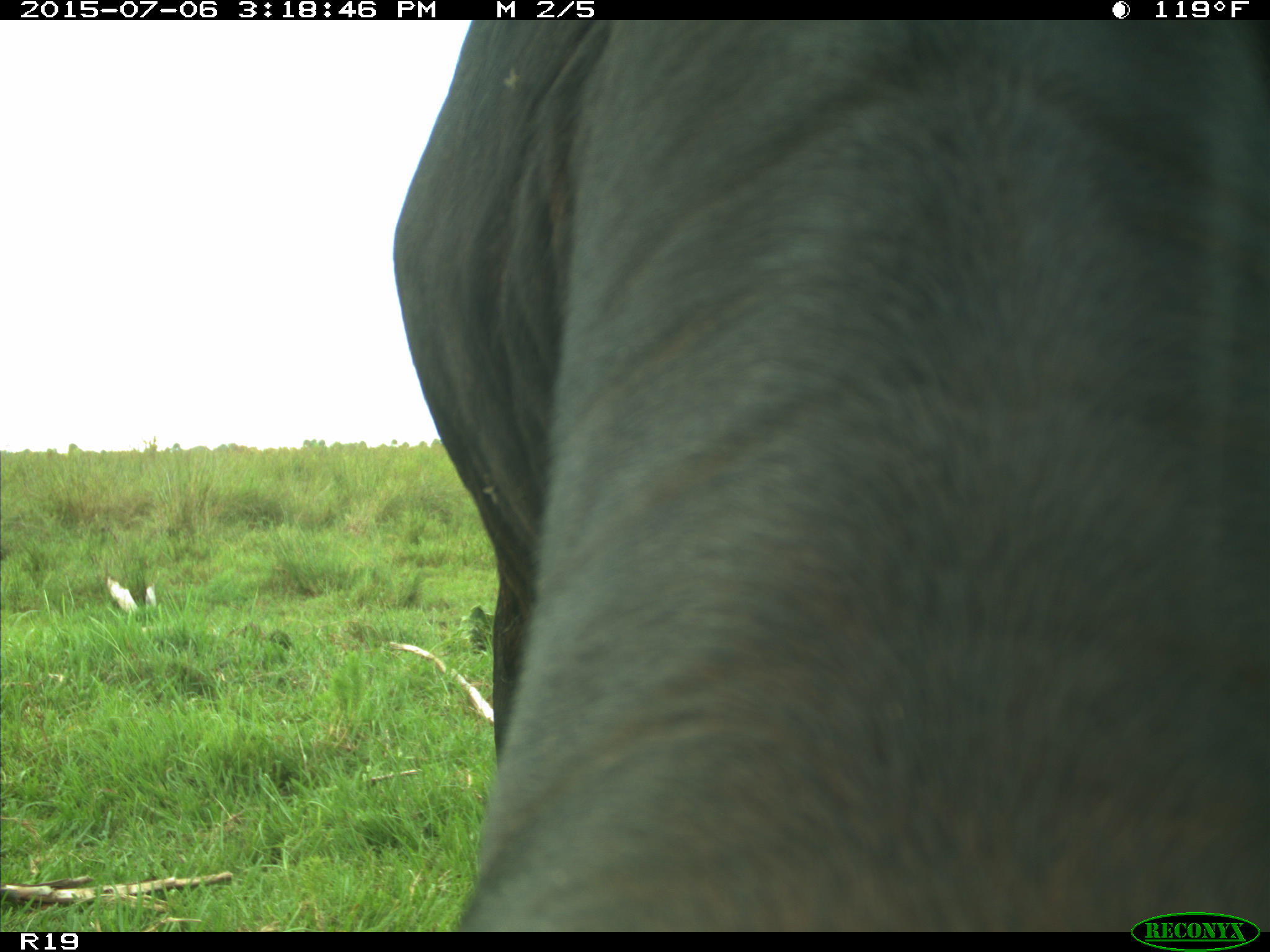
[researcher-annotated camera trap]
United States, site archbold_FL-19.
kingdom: Animalia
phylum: Chordata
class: Mammalia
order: Artiodactyla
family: Bovidae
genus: Bos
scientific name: Bos taurus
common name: domestic cow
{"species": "Bos taurus (domestic cow)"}